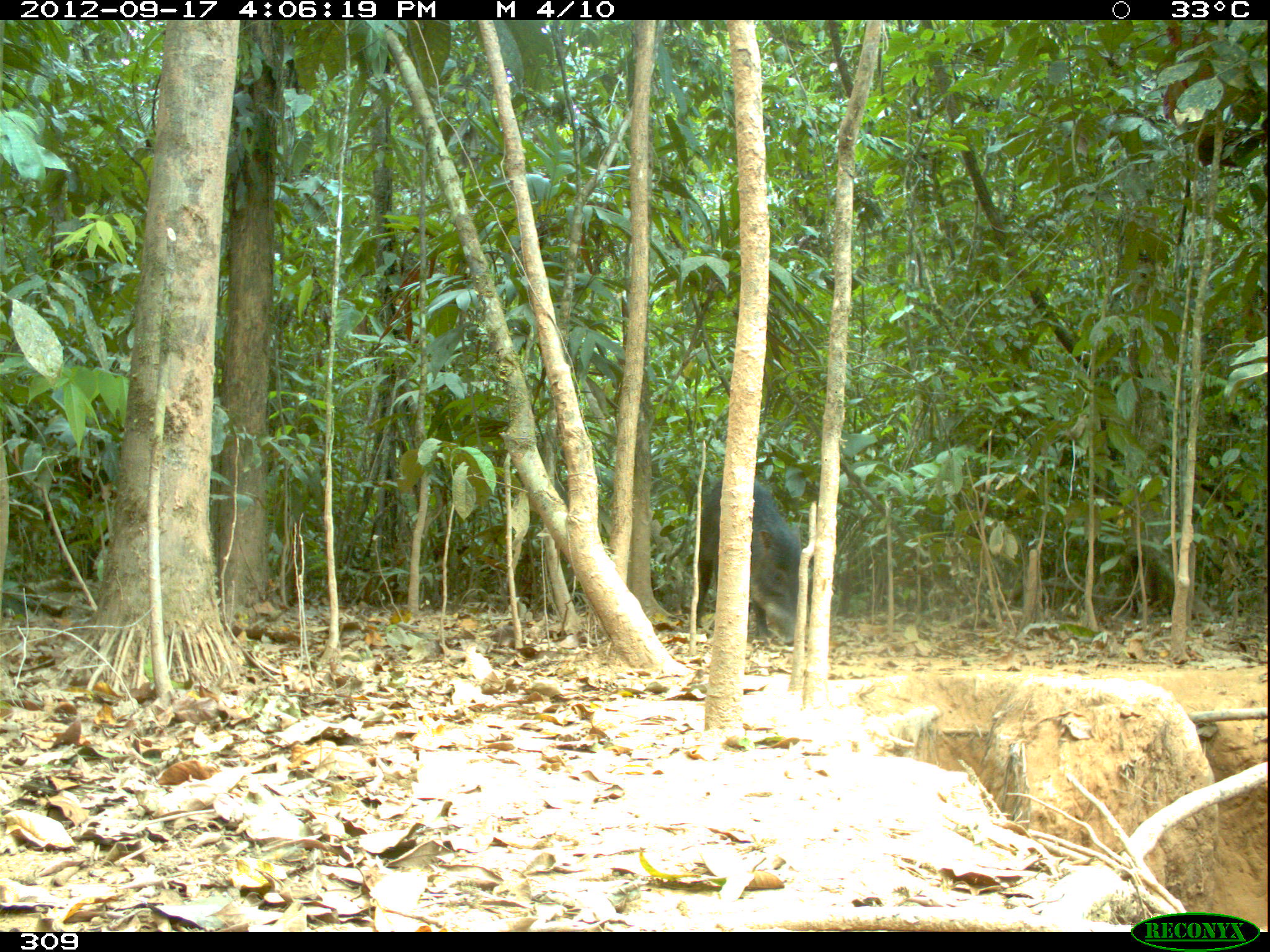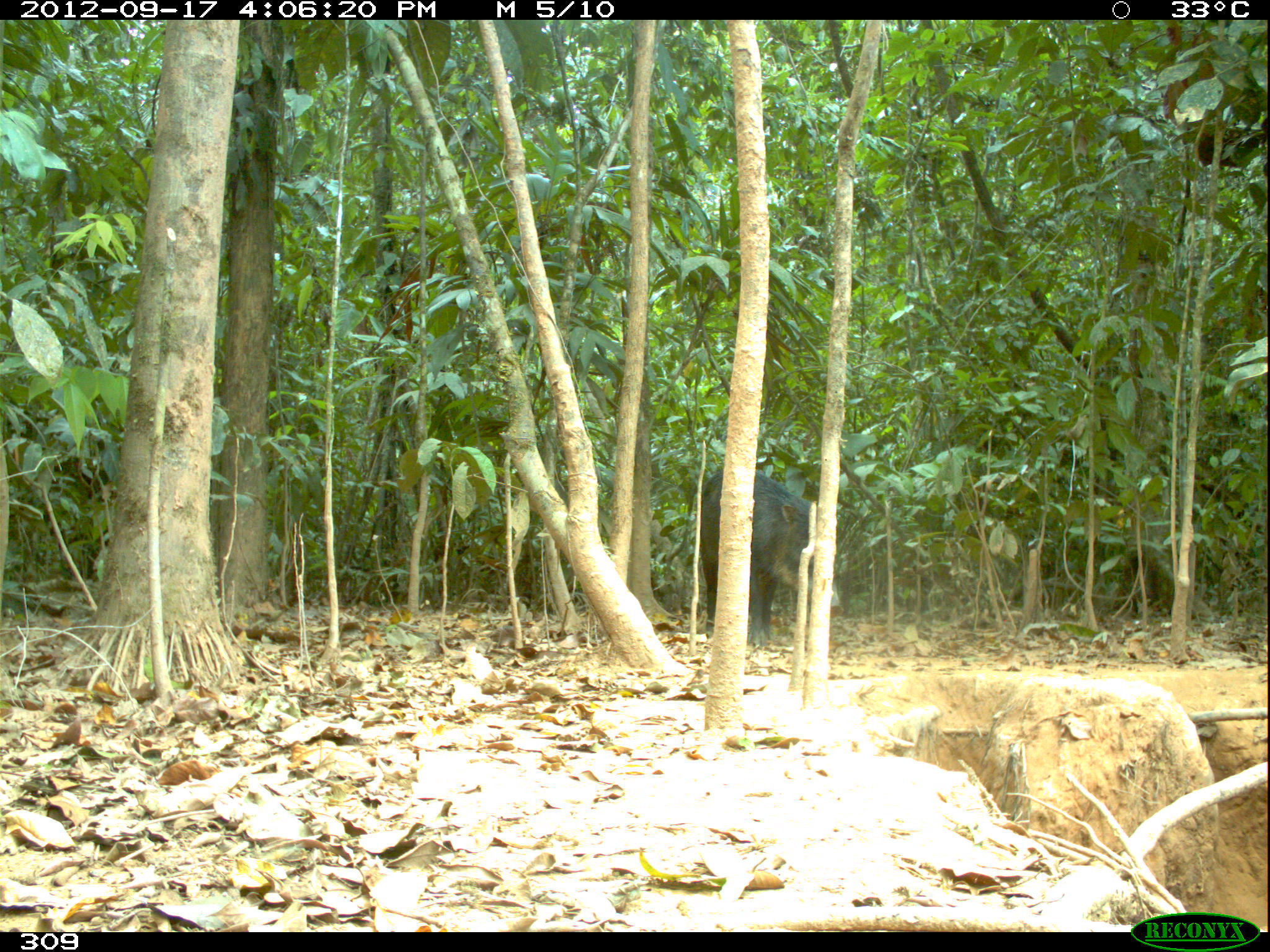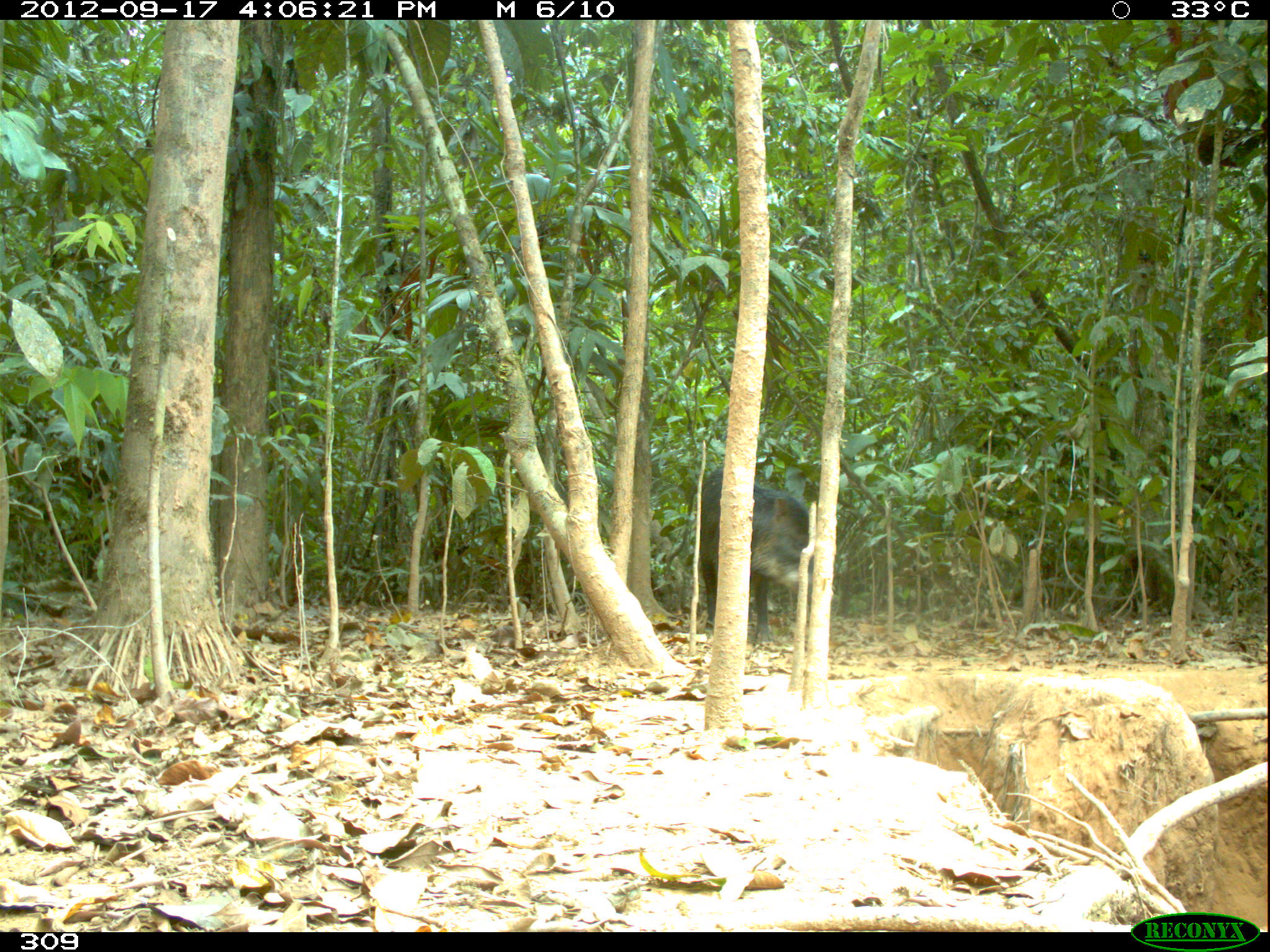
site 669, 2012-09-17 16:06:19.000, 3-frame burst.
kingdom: Animalia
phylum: Chordata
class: Mammalia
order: Artiodactyla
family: Tayassuidae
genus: Tayassu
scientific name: Tayassu pecari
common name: white-lipped peccary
Tayassu pecari (white-lipped peccary).